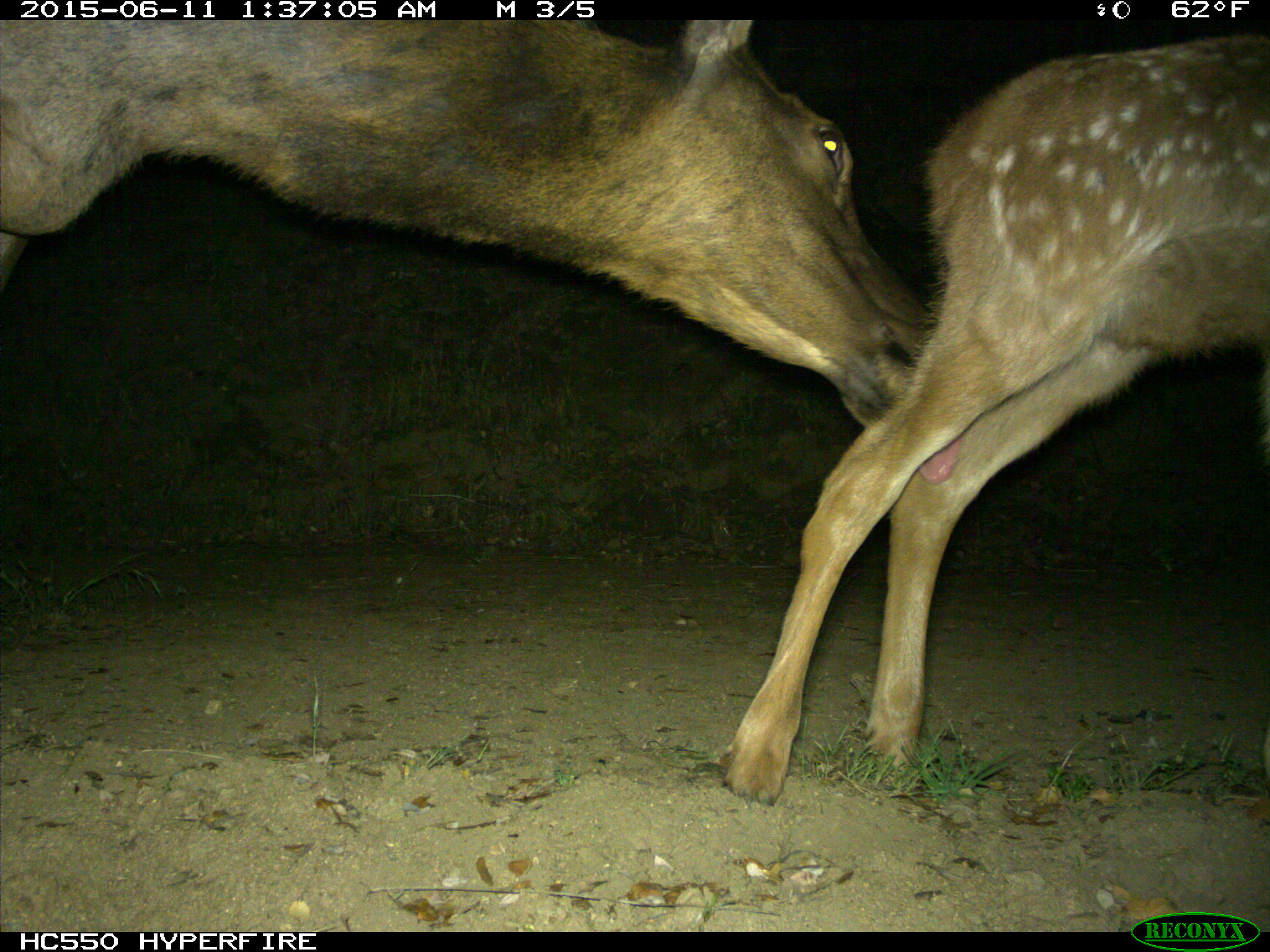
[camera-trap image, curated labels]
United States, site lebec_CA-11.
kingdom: Animalia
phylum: Chordata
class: Mammalia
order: Artiodactyla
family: Cervidae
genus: Cervus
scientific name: Cervus canadensis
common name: elk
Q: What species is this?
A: Cervus canadensis (elk).